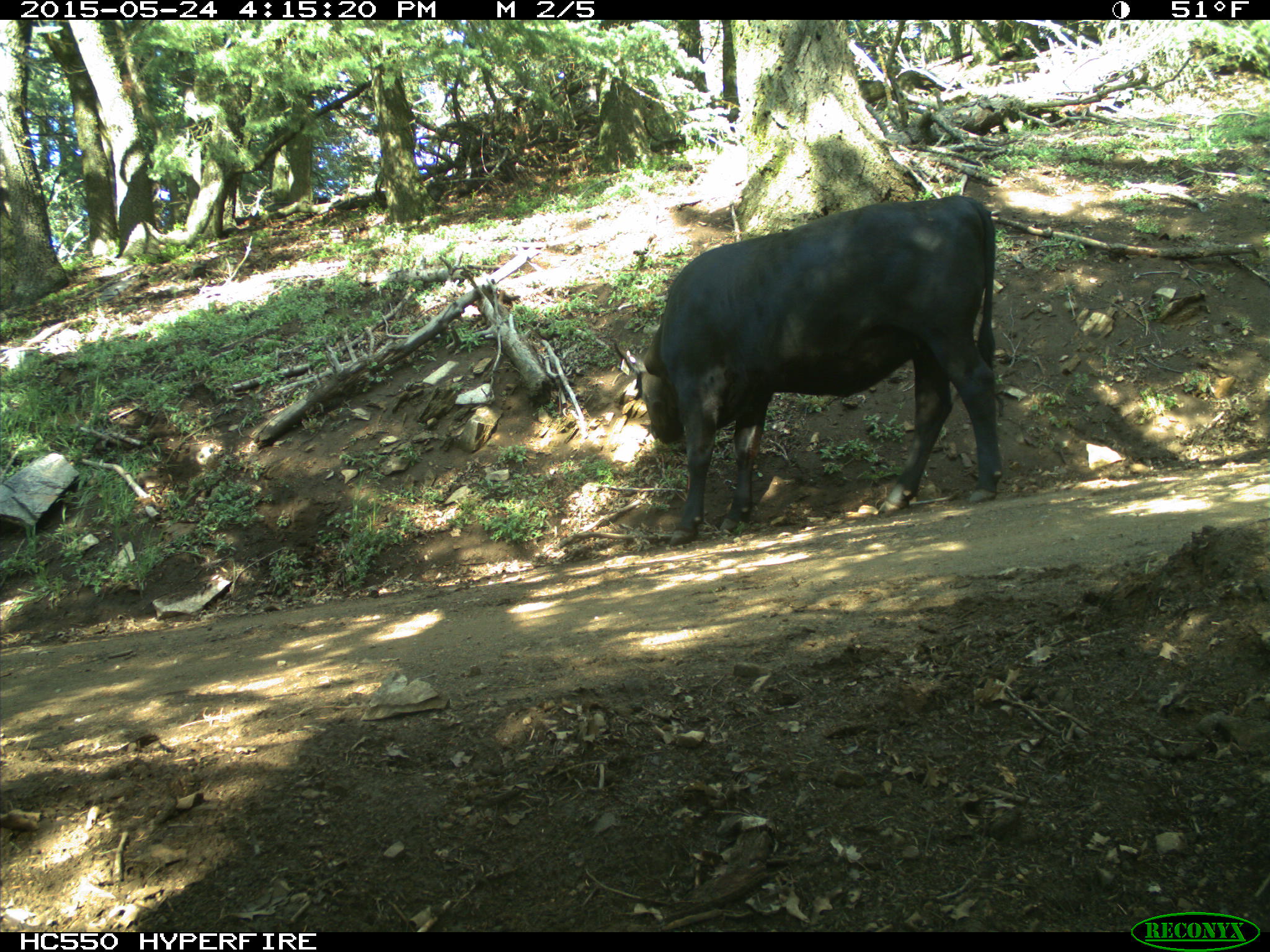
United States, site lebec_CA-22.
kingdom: Animalia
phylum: Chordata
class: Mammalia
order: Artiodactyla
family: Bovidae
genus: Bos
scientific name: Bos taurus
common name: domestic cow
Bos taurus (domestic cow).